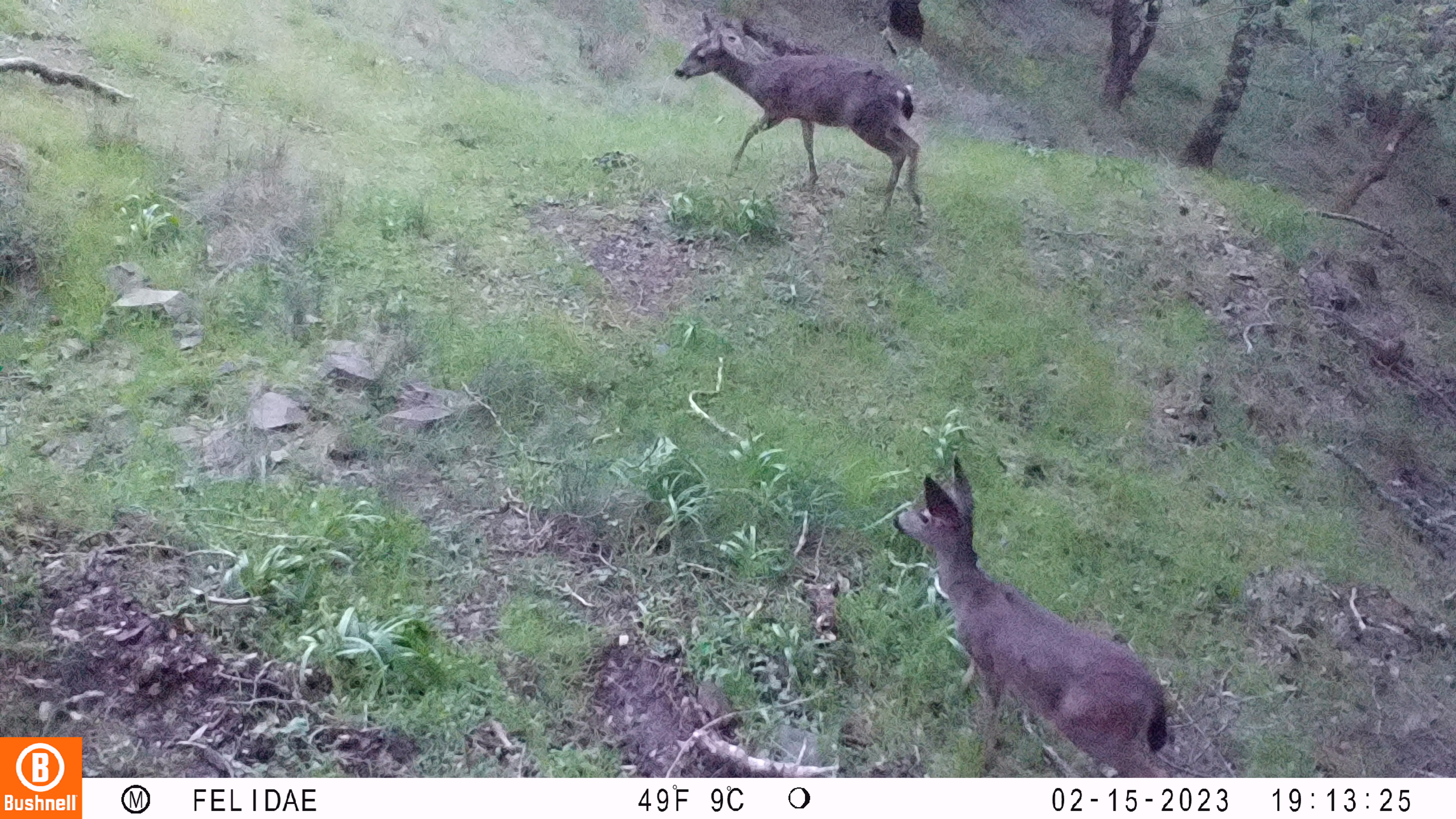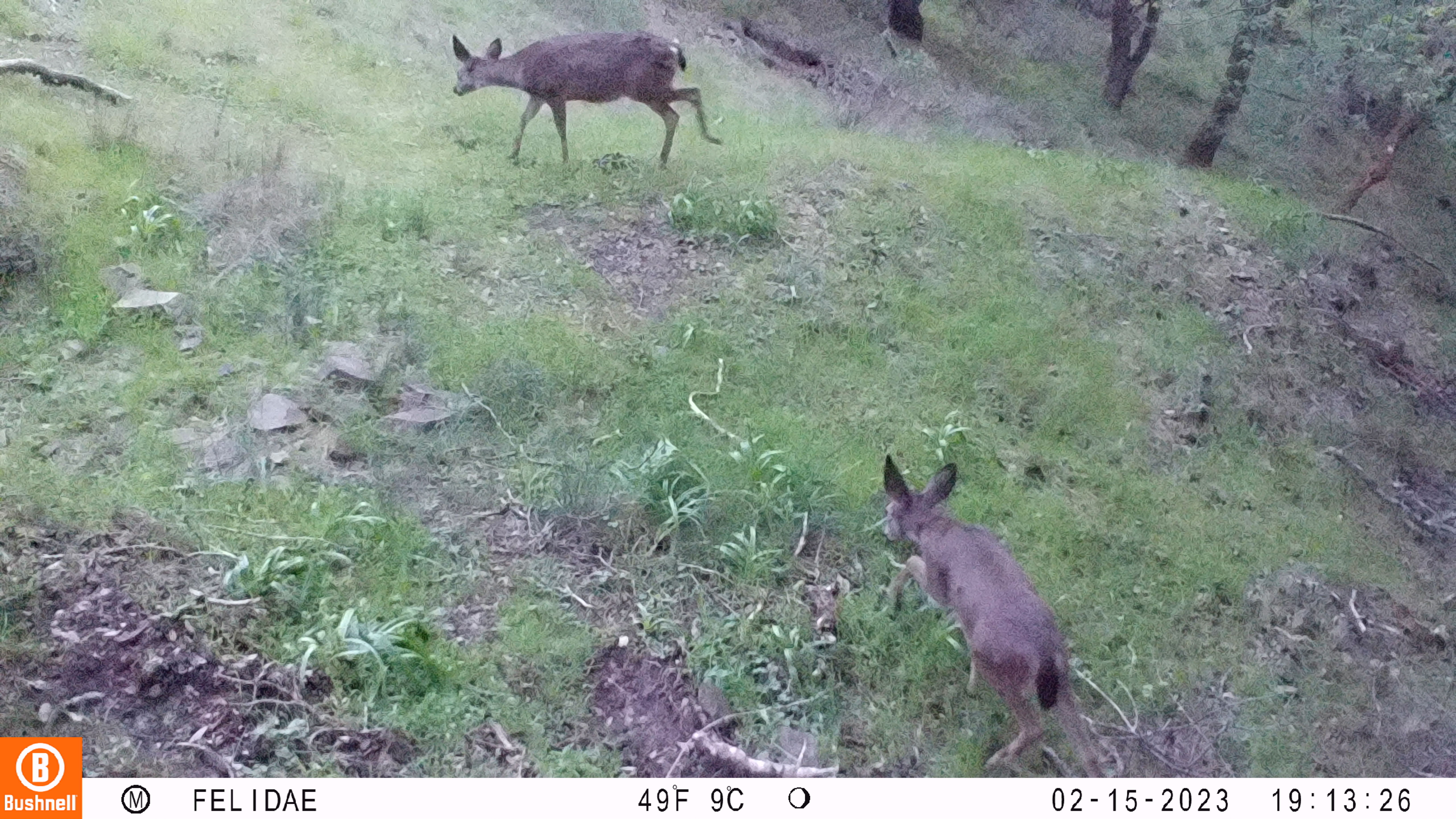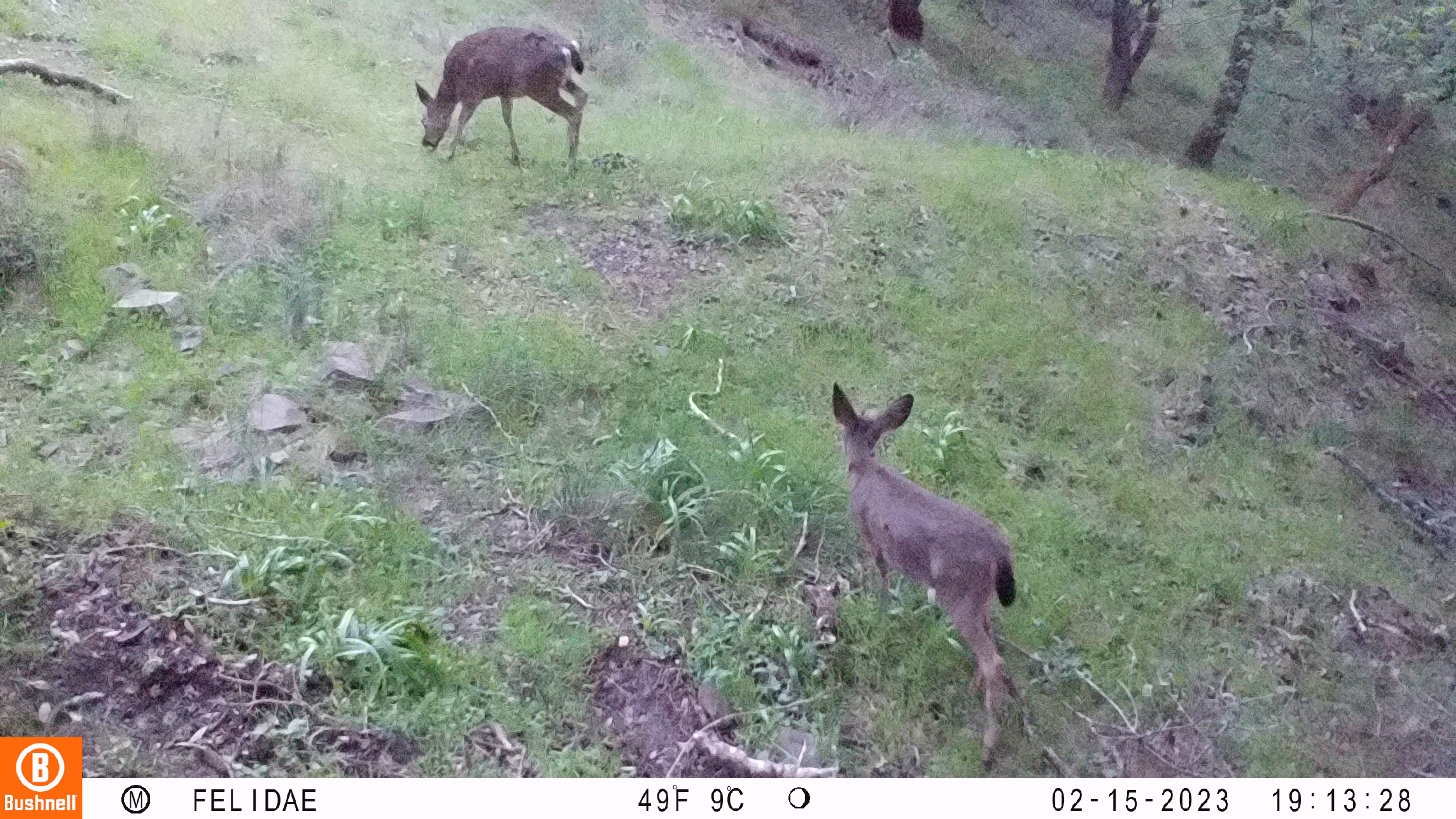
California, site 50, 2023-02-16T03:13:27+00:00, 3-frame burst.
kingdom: Animalia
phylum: Chordata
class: Mammalia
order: Artiodactyla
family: Cervidae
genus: Odocoileus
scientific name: Odocoileus hemionus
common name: mule deer